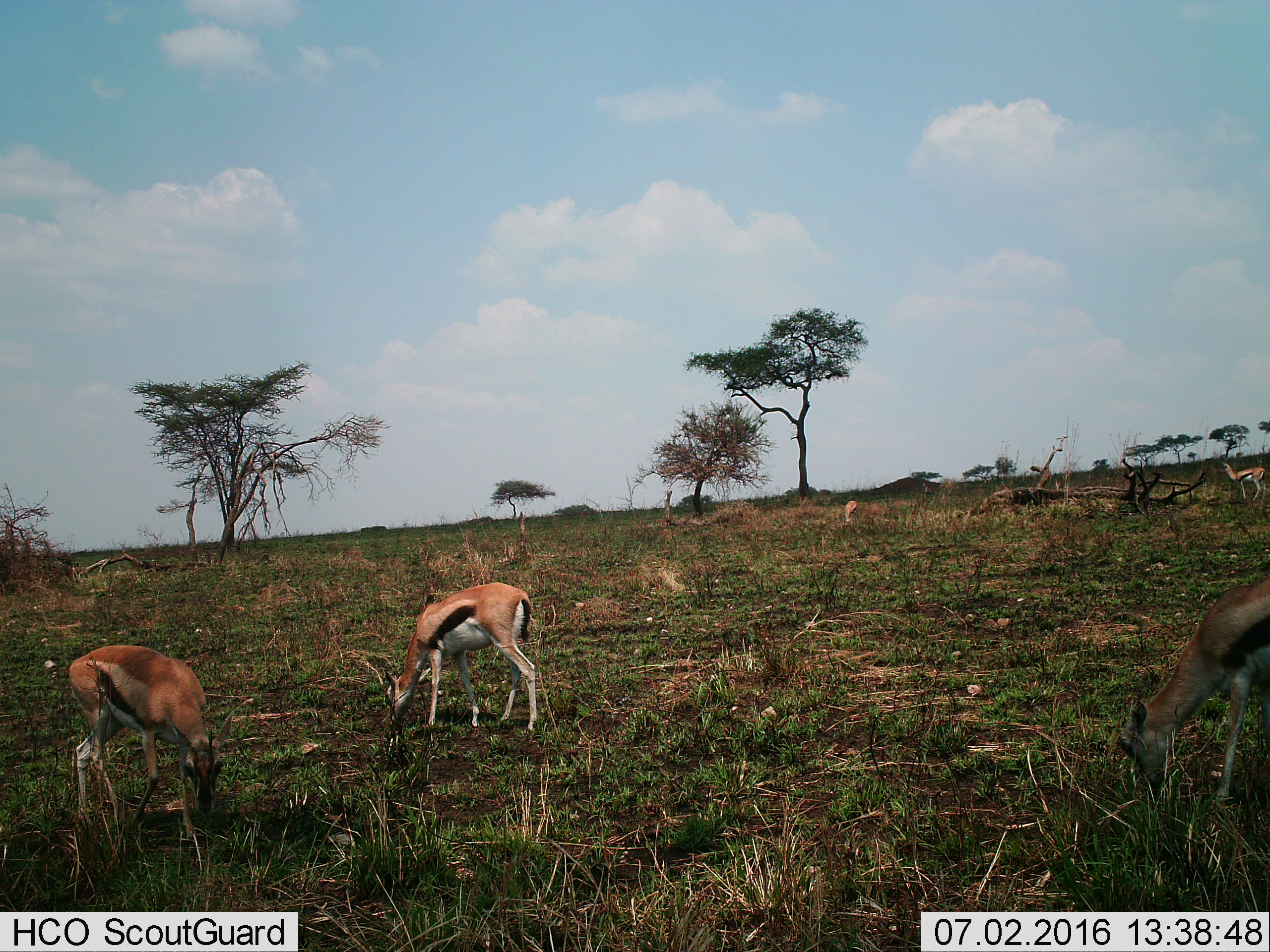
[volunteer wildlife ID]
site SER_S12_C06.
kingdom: Animalia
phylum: Chordata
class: Mammalia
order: Artiodactyla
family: Bovidae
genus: Eudorcas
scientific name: Eudorcas thomsonii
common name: thomson's gazelle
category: gazellethomsons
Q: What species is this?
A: Gazellethomsons (thomson's gazelle) (Eudorcas thomsonii).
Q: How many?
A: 5.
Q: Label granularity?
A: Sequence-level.